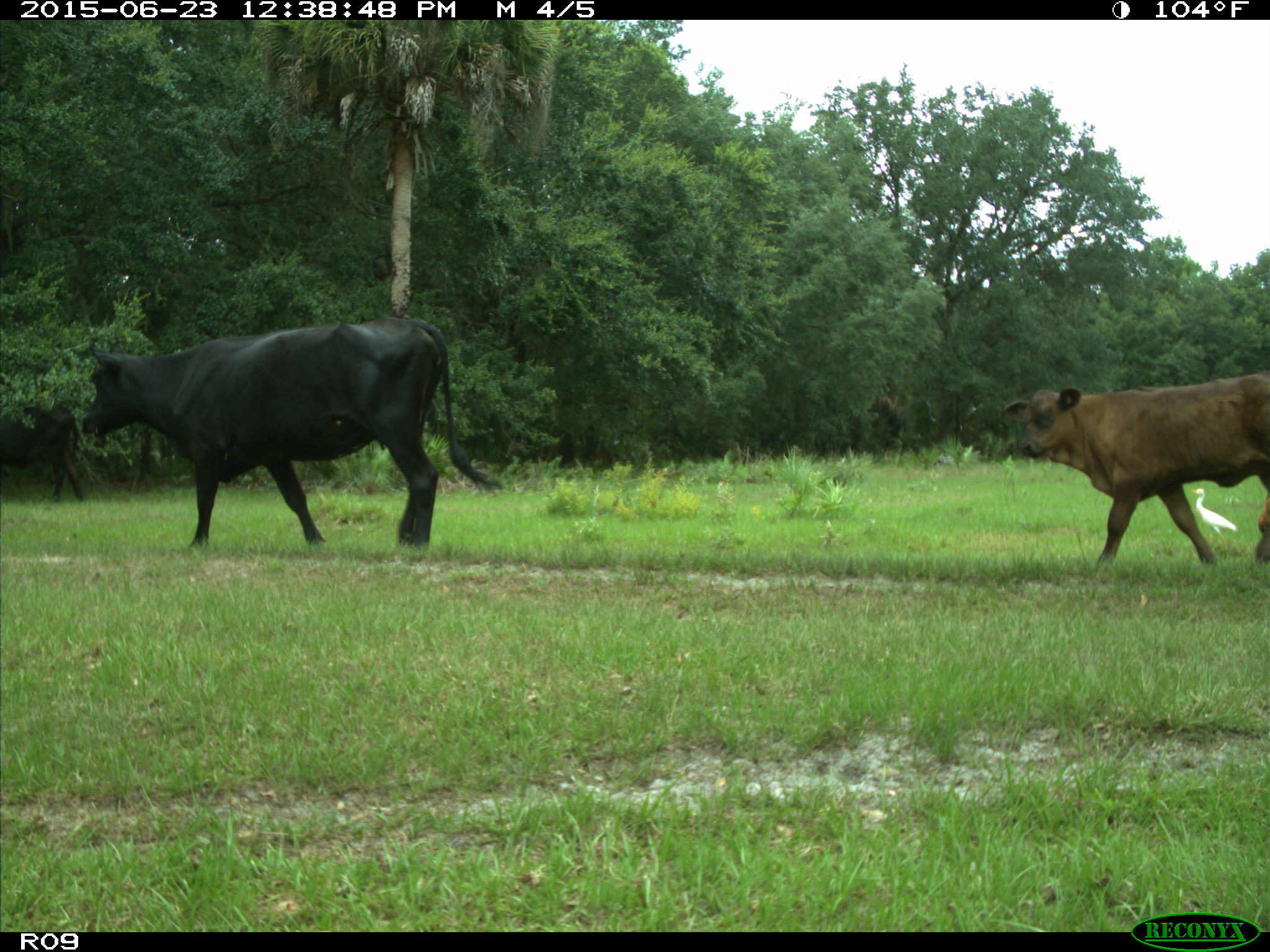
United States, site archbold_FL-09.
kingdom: Animalia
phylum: Chordata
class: Mammalia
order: Artiodactyla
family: Bovidae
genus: Bos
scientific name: Bos taurus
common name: domestic cow